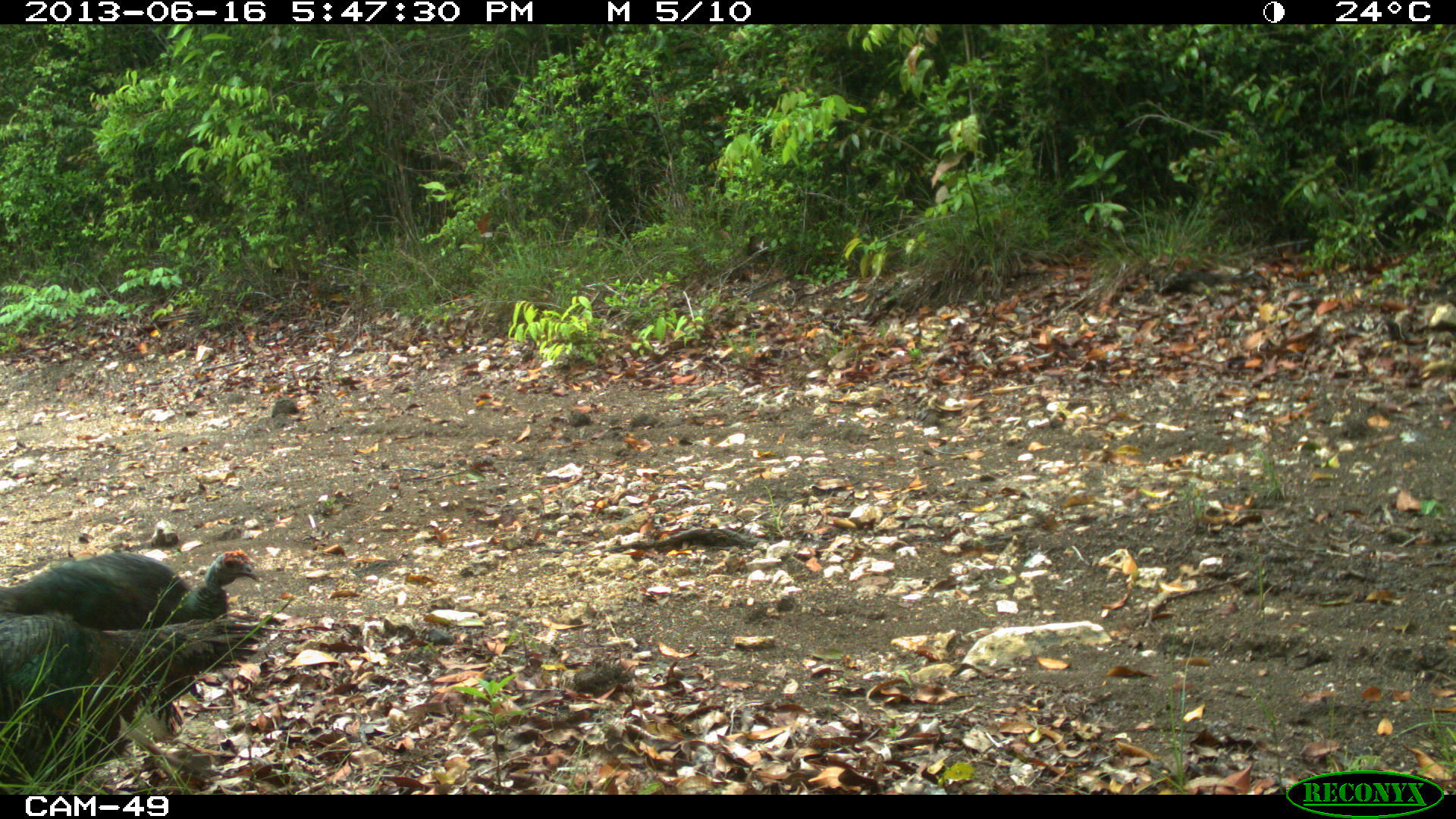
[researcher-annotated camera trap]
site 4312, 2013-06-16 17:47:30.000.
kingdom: Animalia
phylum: Chordata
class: Aves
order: Galliformes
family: Phasianidae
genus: Meleagris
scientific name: Meleagris ocellata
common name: ocellated turkey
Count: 2.